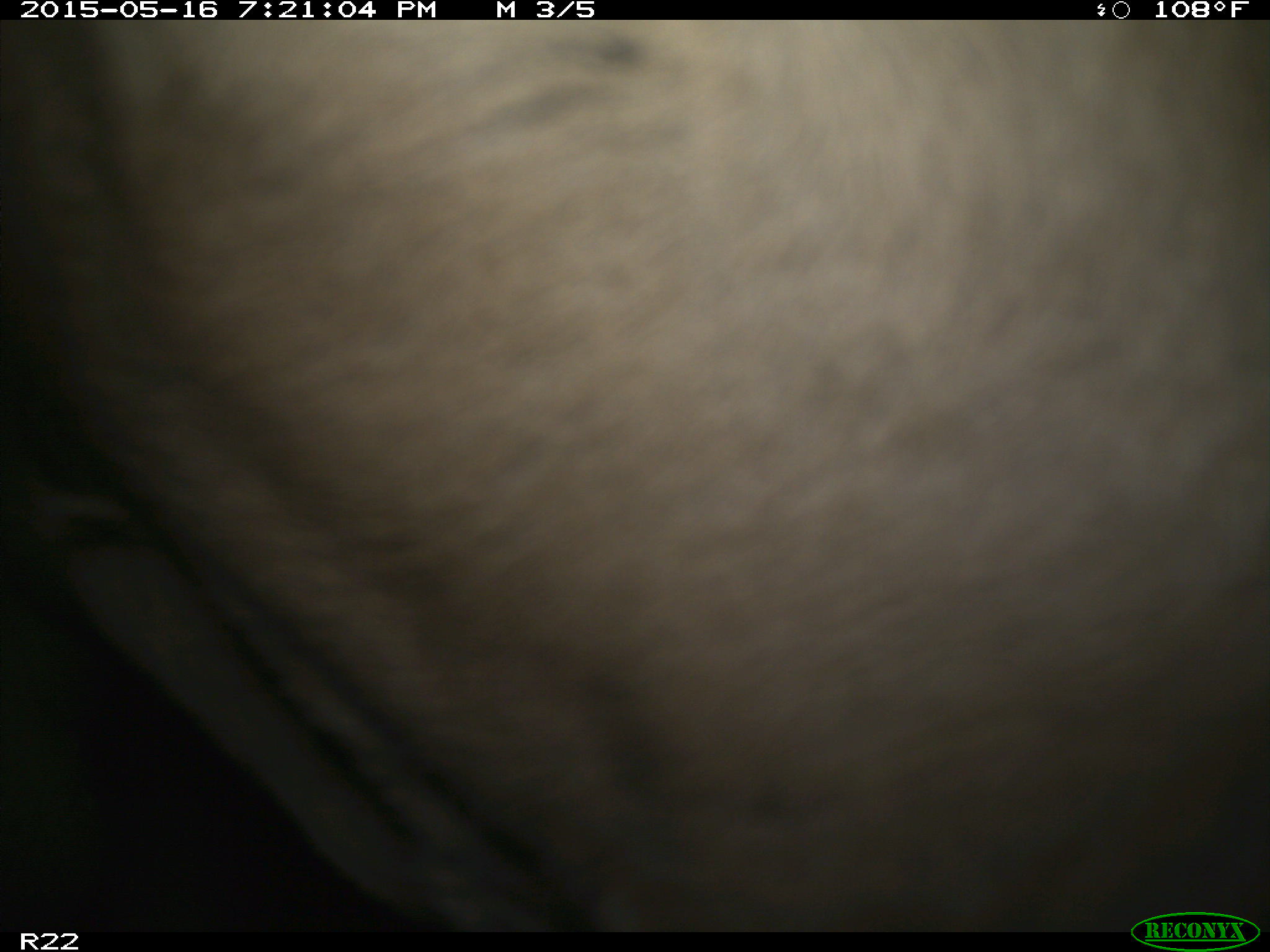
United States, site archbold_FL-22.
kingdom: Animalia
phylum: Chordata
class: Mammalia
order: Artiodactyla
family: Bovidae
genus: Bos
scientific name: Bos taurus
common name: domestic cow